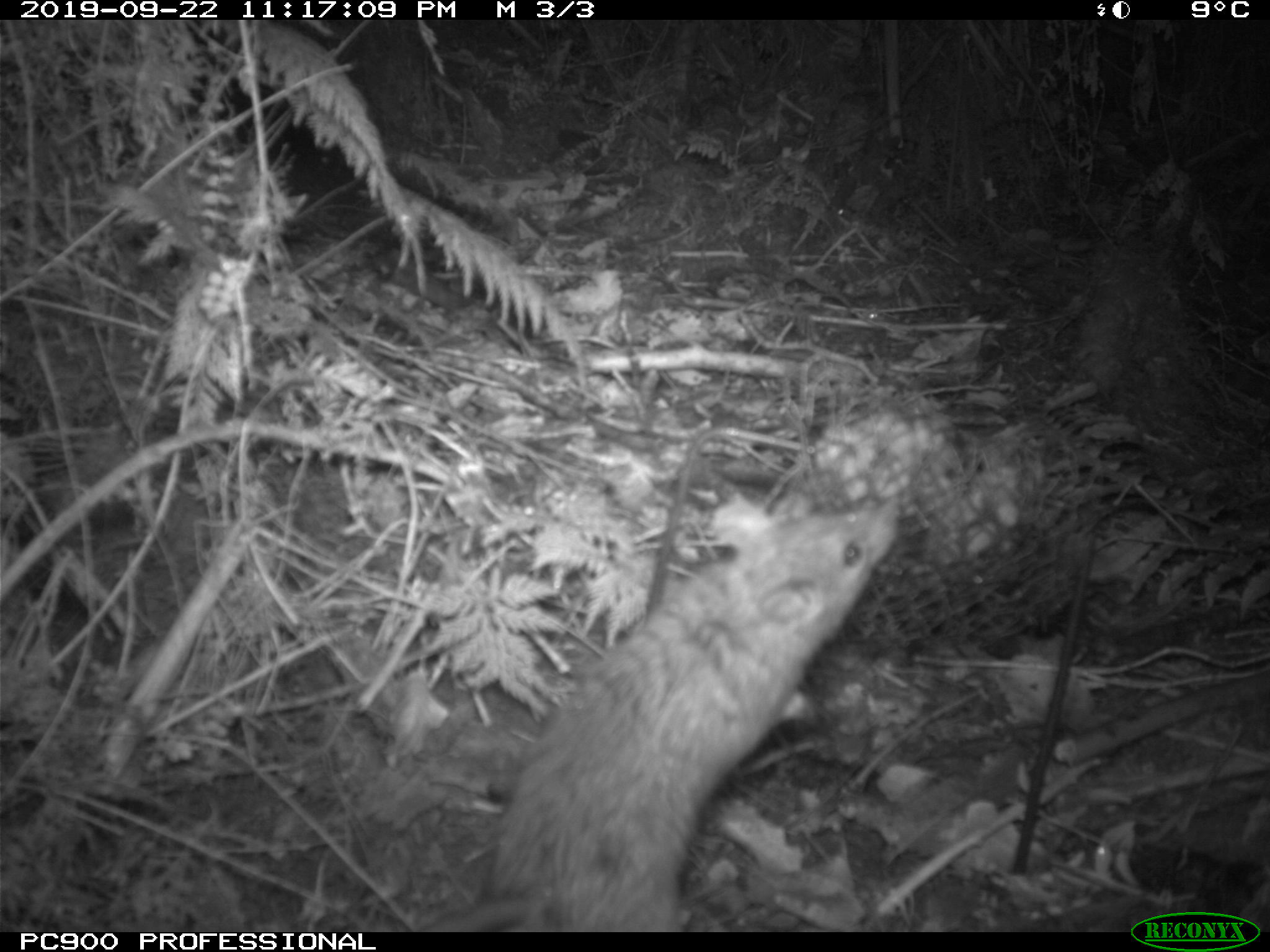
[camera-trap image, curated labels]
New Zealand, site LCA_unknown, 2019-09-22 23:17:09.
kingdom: Animalia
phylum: Chordata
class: Mammalia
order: Rodentia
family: Muridae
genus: Rattus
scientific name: Rattus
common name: rat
Rat (Rattus).